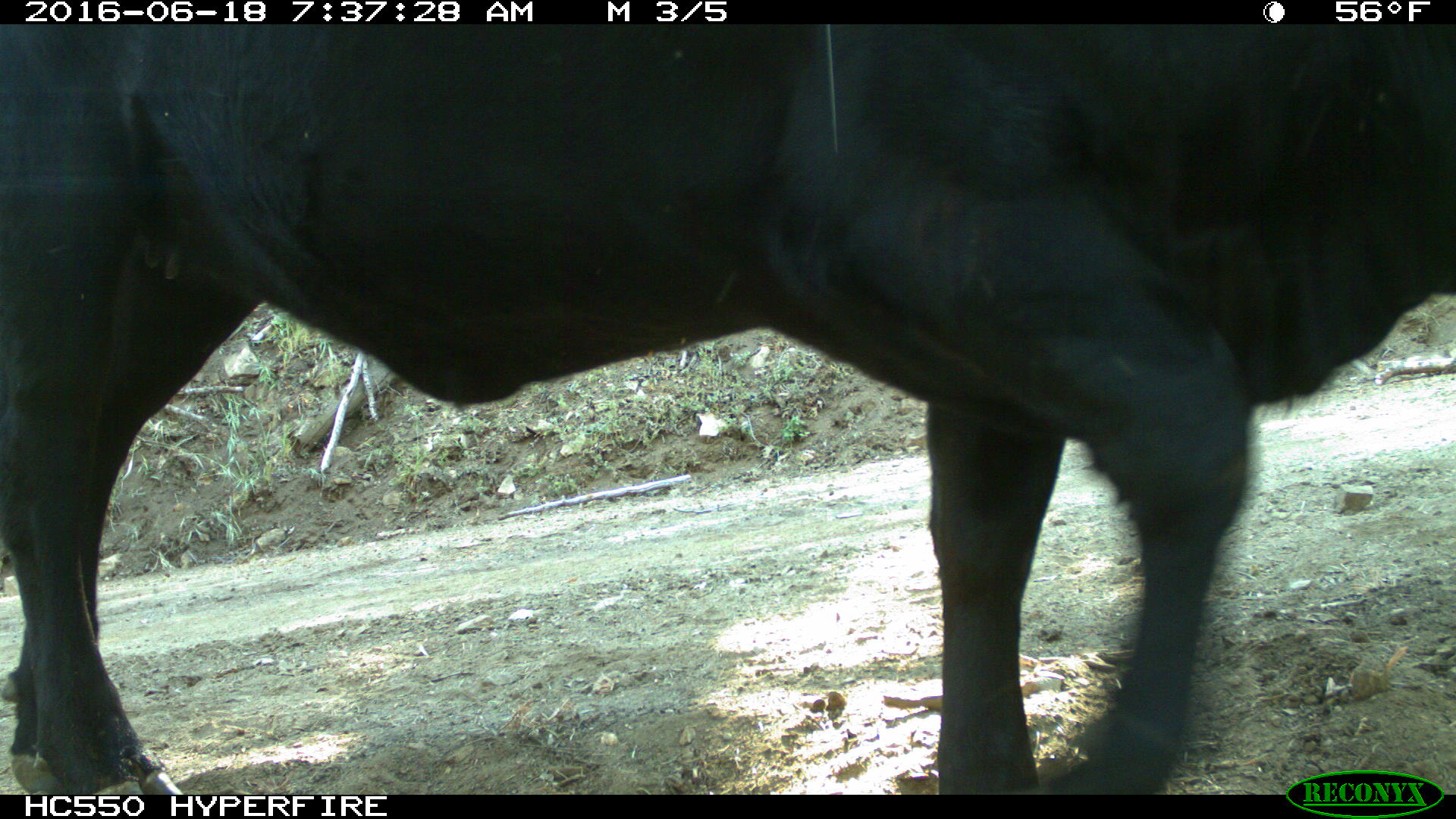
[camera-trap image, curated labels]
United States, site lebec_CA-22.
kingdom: Animalia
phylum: Chordata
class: Mammalia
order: Artiodactyla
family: Bovidae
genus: Bos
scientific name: Bos taurus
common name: domestic cow